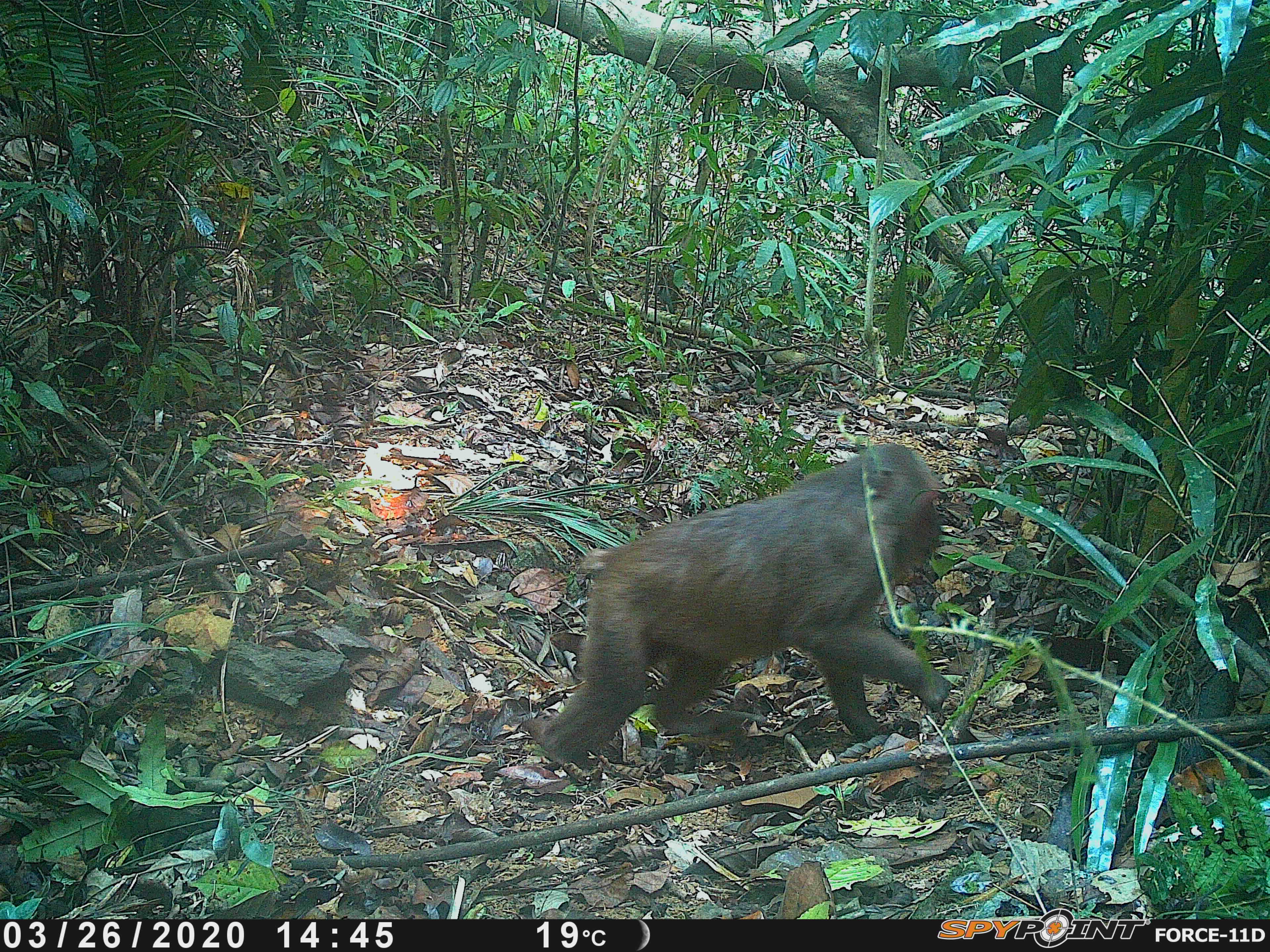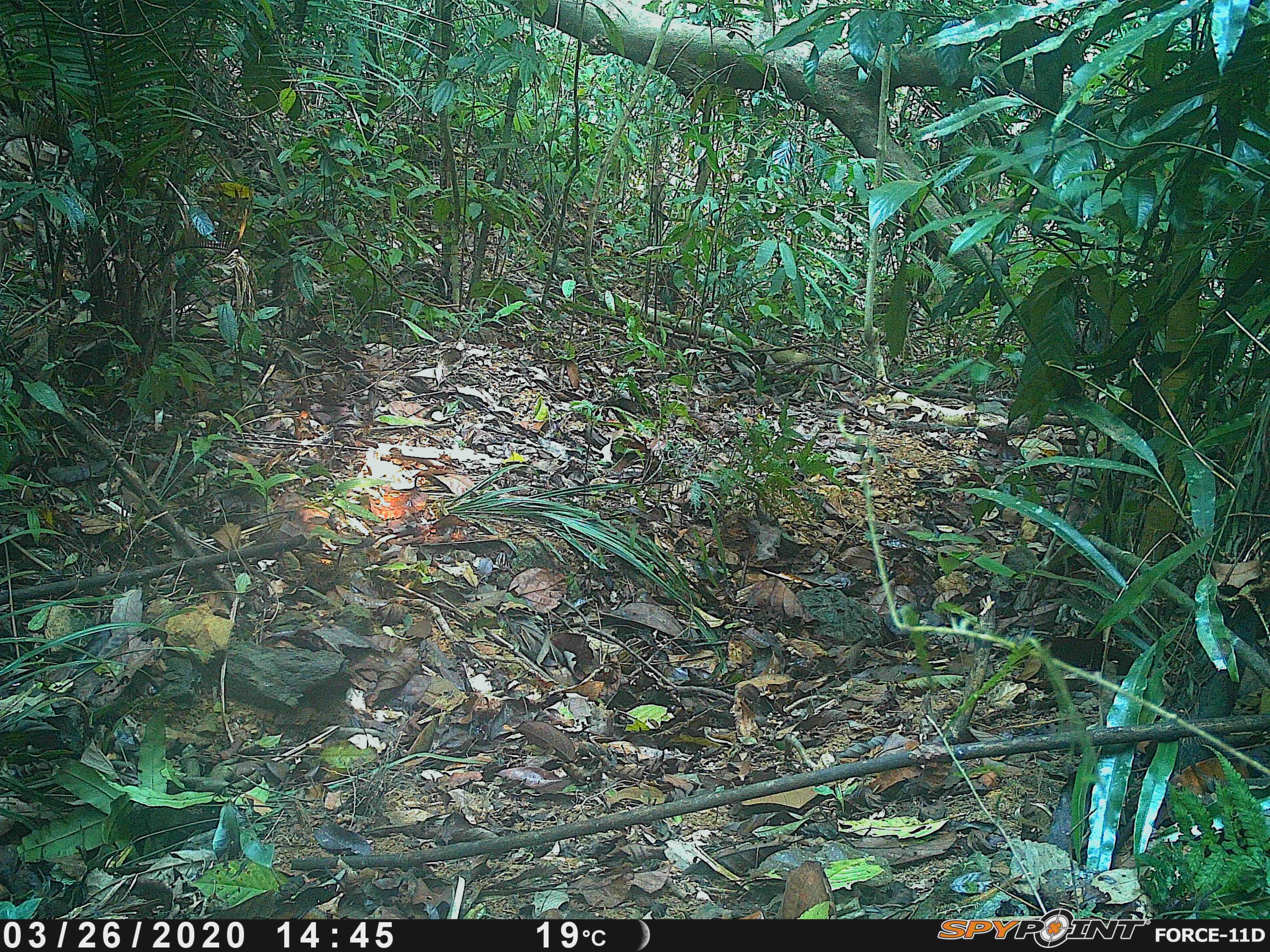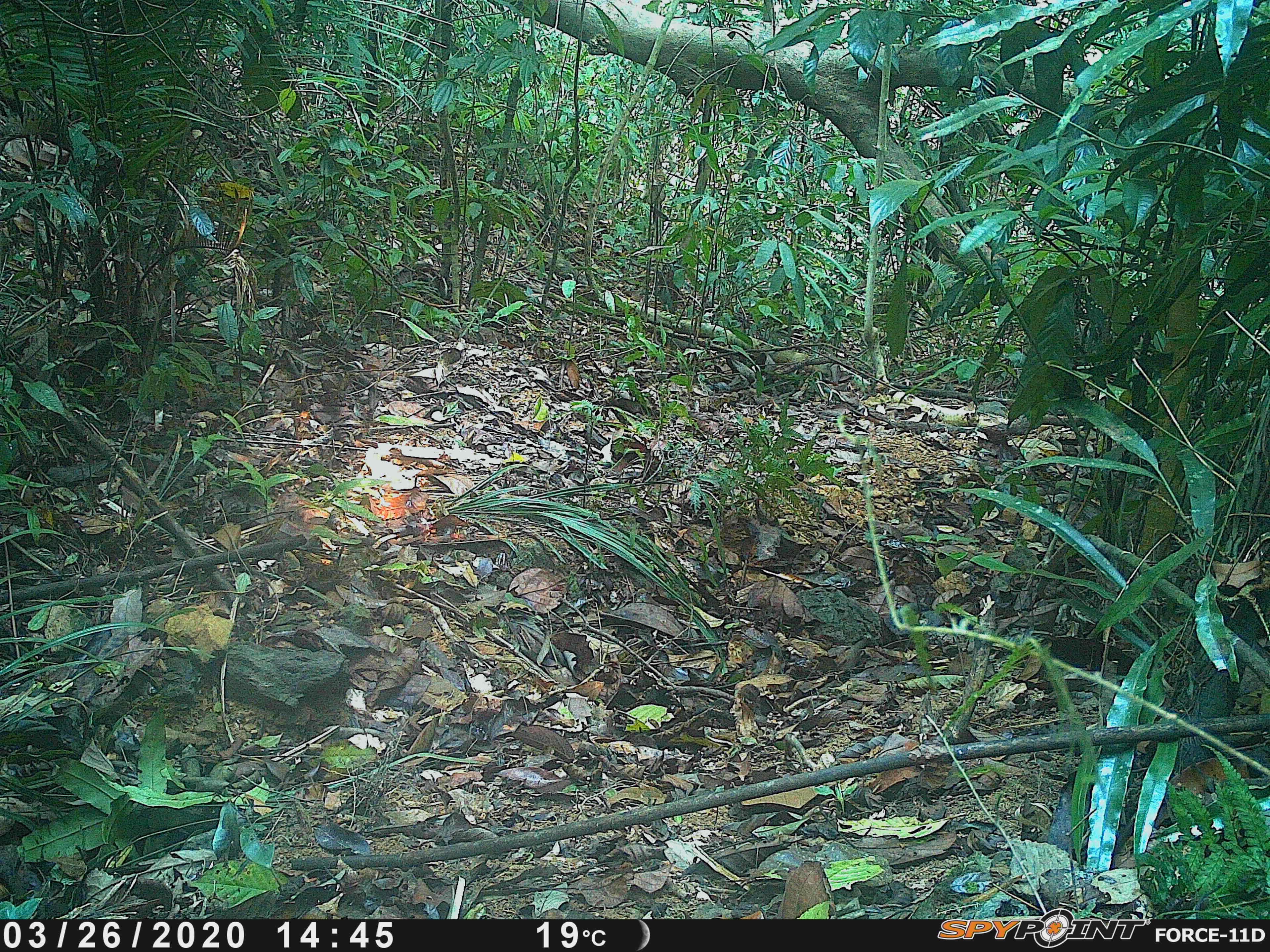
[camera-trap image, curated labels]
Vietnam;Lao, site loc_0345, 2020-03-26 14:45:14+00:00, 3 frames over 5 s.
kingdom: Animalia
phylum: Chordata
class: Mammalia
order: Primates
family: Cercopithecidae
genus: Macaca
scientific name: Macaca arctoides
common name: stump-tailed macaque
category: stump tailed macaque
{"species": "stump tailed macaque (stump-tailed macaque) (Macaca arctoides)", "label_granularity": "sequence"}